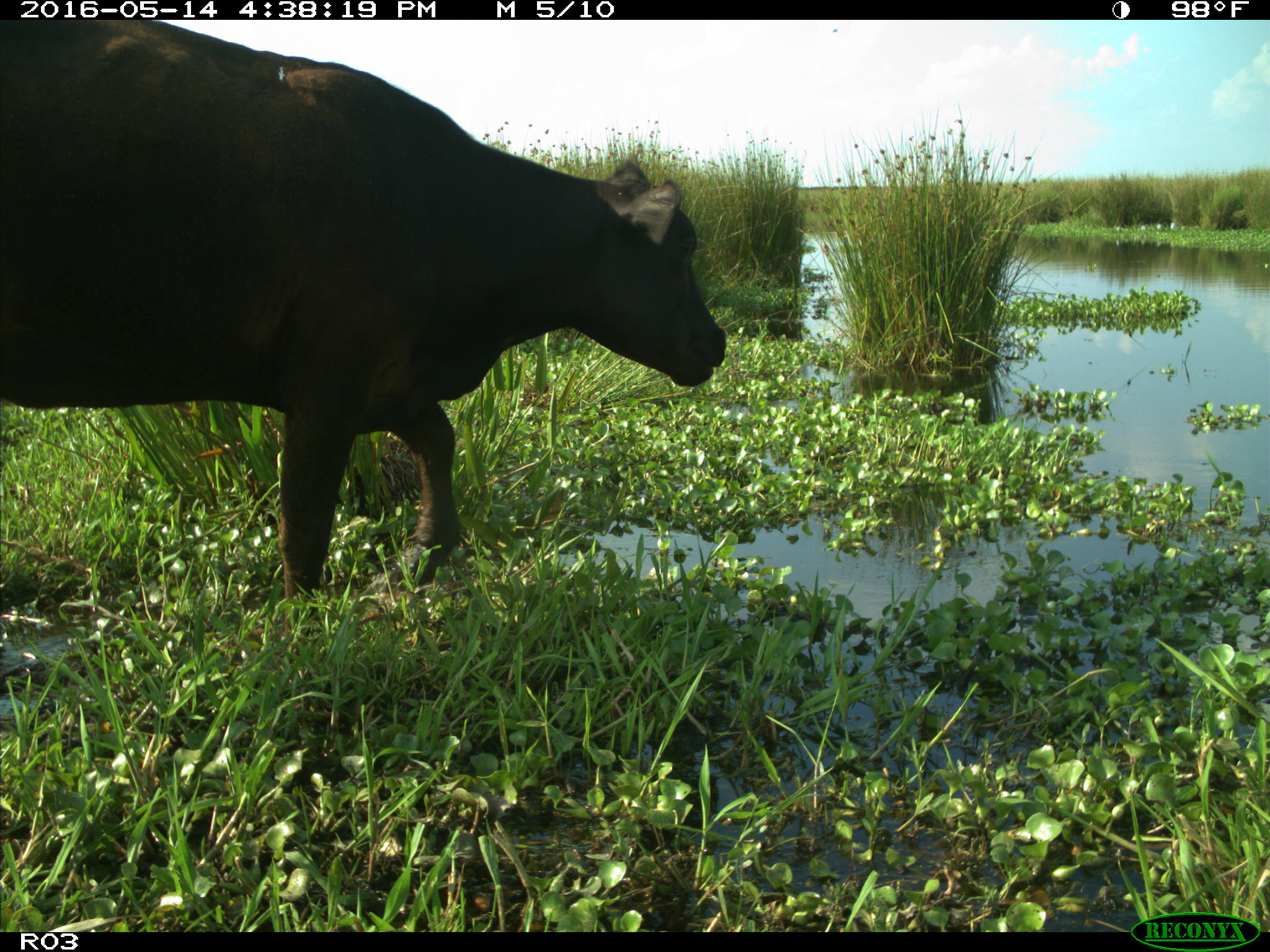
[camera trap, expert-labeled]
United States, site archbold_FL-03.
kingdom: Animalia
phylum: Chordata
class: Mammalia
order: Artiodactyla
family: Bovidae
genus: Bos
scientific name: Bos taurus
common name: domestic cow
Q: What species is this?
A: Bos taurus (domestic cow).